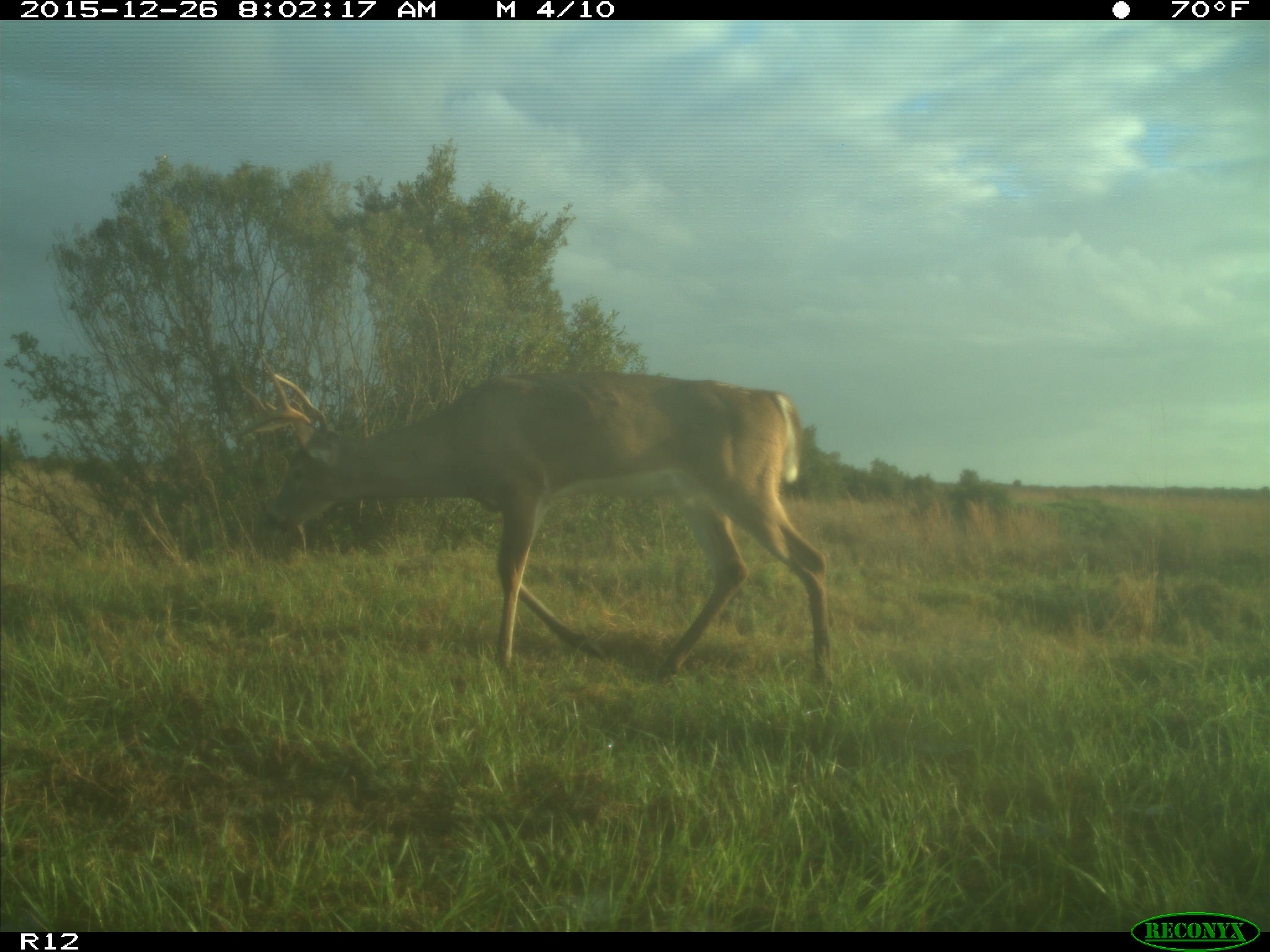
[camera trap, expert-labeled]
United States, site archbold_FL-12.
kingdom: Animalia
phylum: Chordata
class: Mammalia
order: Artiodactyla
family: Cervidae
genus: Odocoileus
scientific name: Odocoileus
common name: deer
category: unidentified deer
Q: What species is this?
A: Unidentified deer (deer) (Odocoileus).